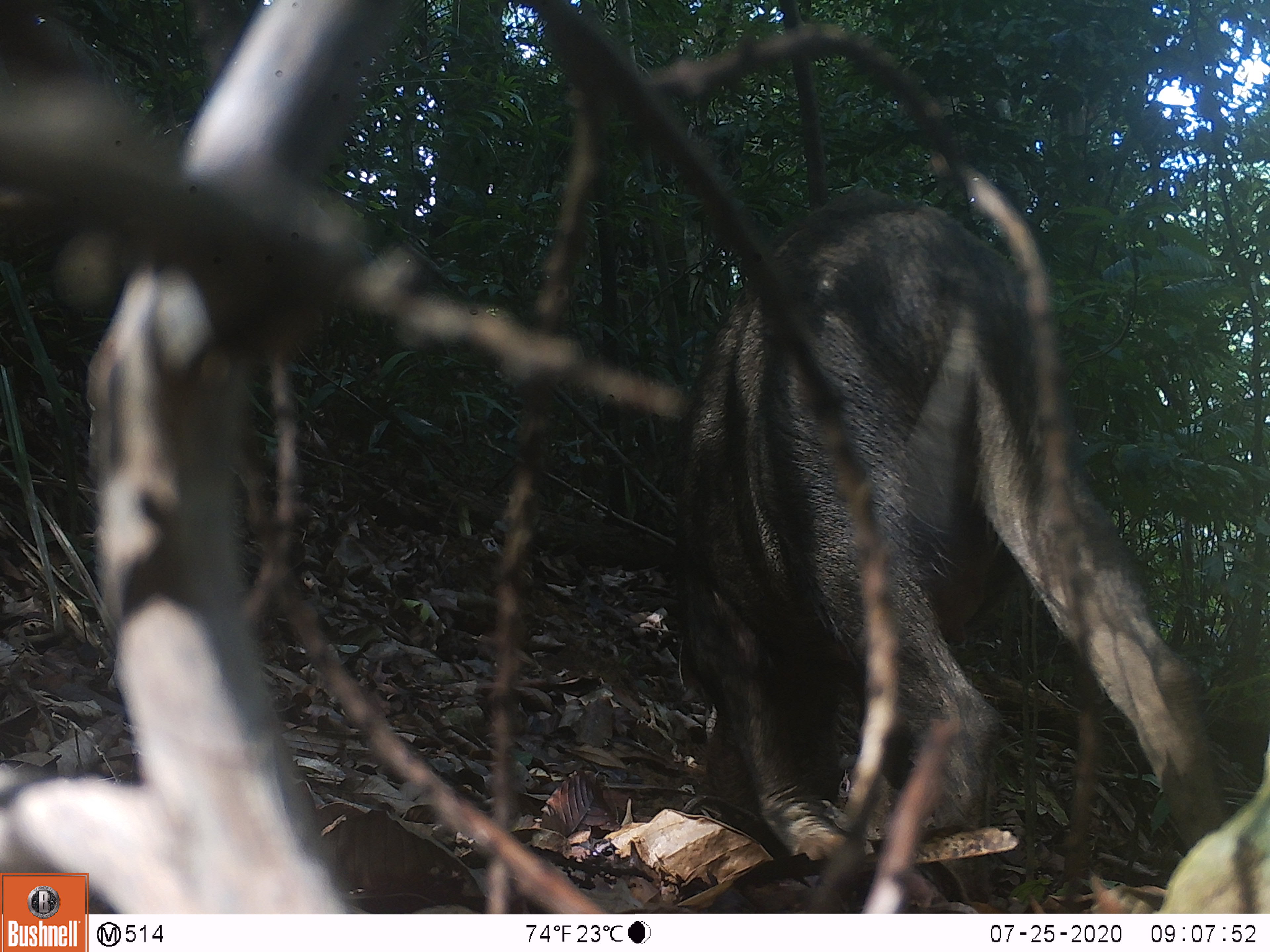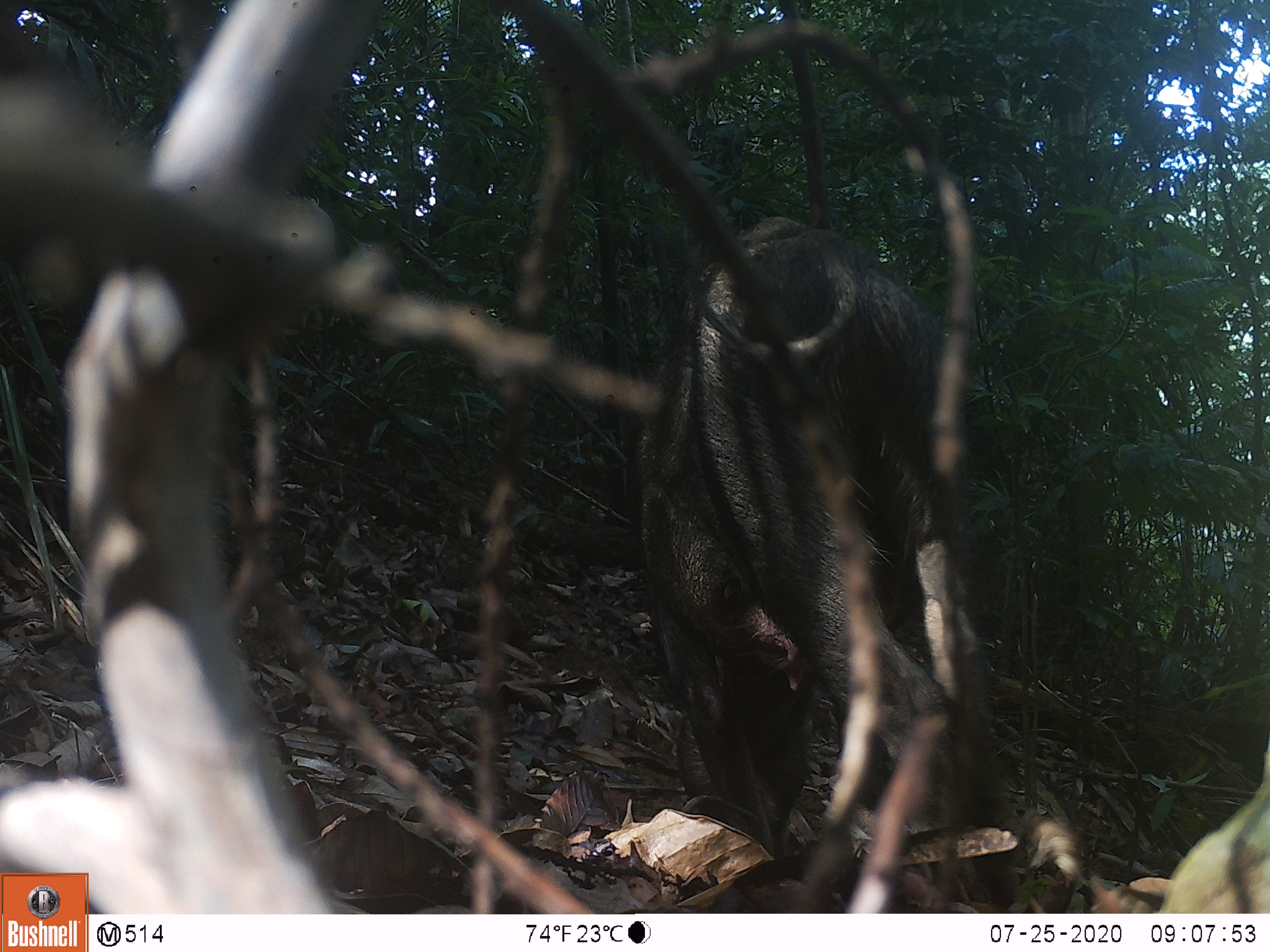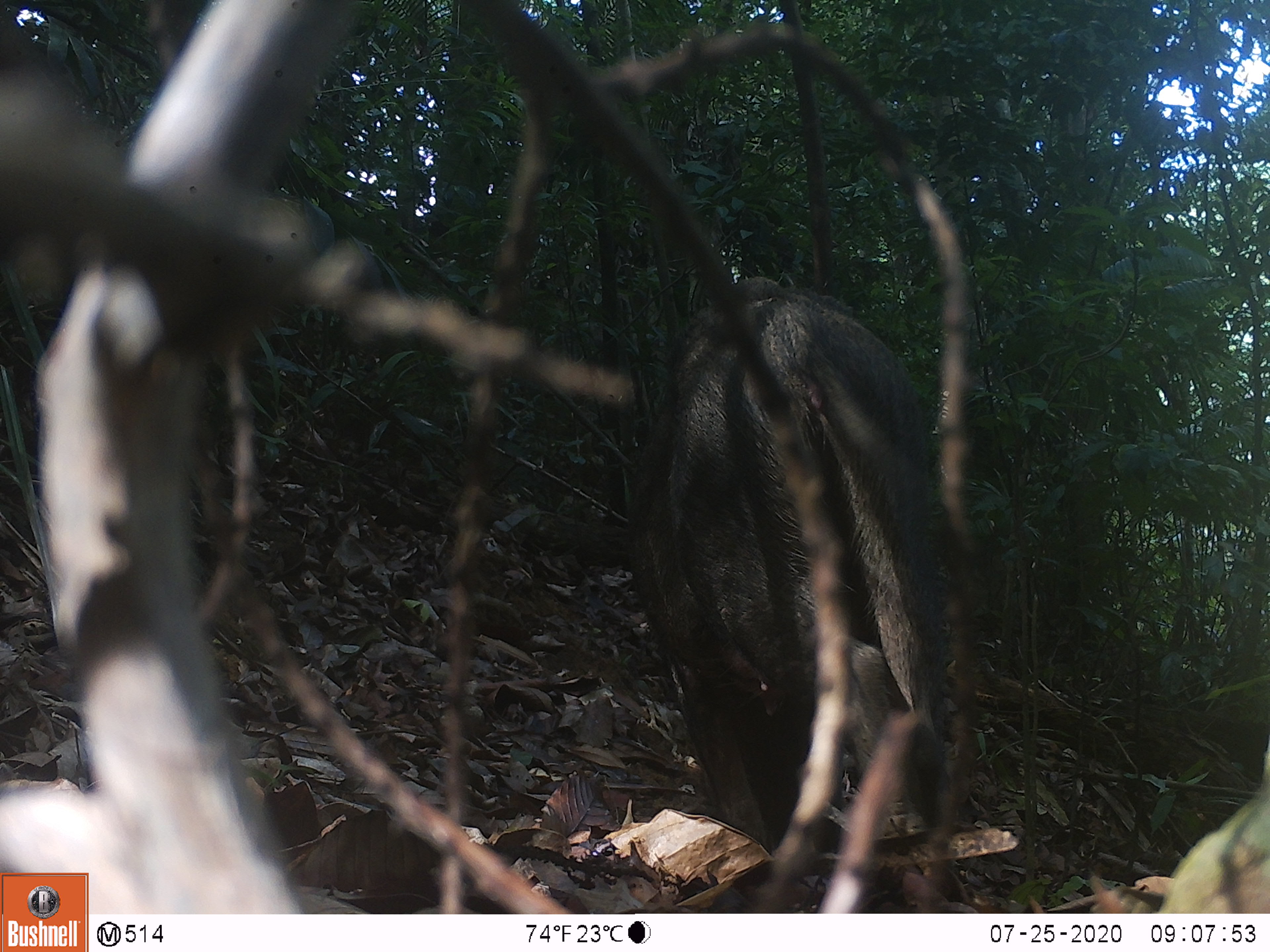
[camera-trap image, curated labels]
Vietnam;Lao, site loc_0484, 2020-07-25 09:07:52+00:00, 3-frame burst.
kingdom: Animalia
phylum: Chordata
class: Mammalia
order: Artiodactyla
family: Suidae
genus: Sus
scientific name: Sus scrofa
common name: eurasian wild pig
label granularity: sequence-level